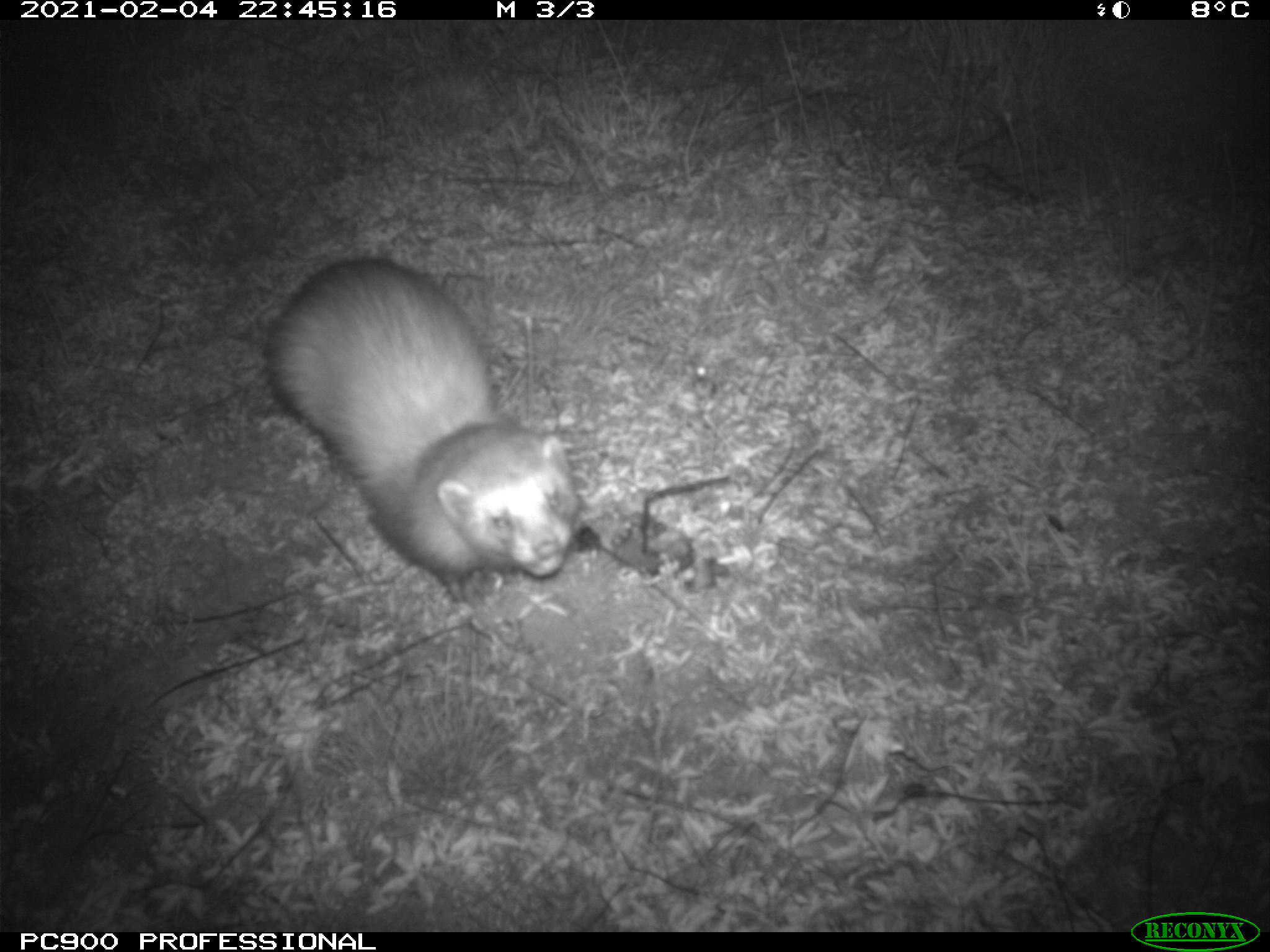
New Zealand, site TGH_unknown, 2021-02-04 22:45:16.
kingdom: Animalia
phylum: Chordata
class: Mammalia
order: Carnivora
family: Mustelidae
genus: Mustela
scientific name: Mustela furo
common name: ferret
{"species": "ferret (Mustela furo)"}